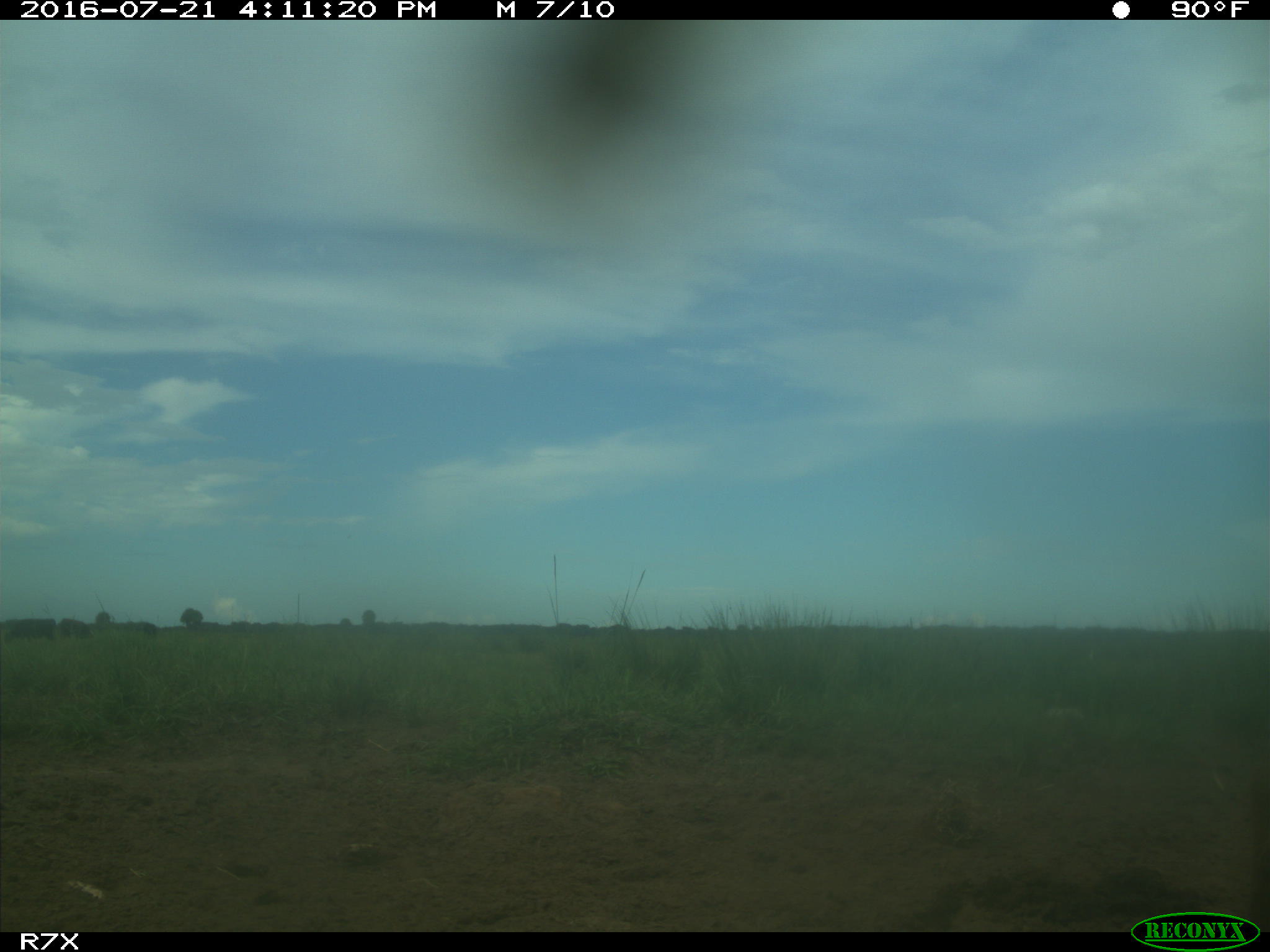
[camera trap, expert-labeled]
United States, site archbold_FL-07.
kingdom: Animalia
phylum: Chordata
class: Mammalia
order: Artiodactyla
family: Bovidae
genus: Bos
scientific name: Bos taurus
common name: domestic cow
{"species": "Bos taurus (domestic cow)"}